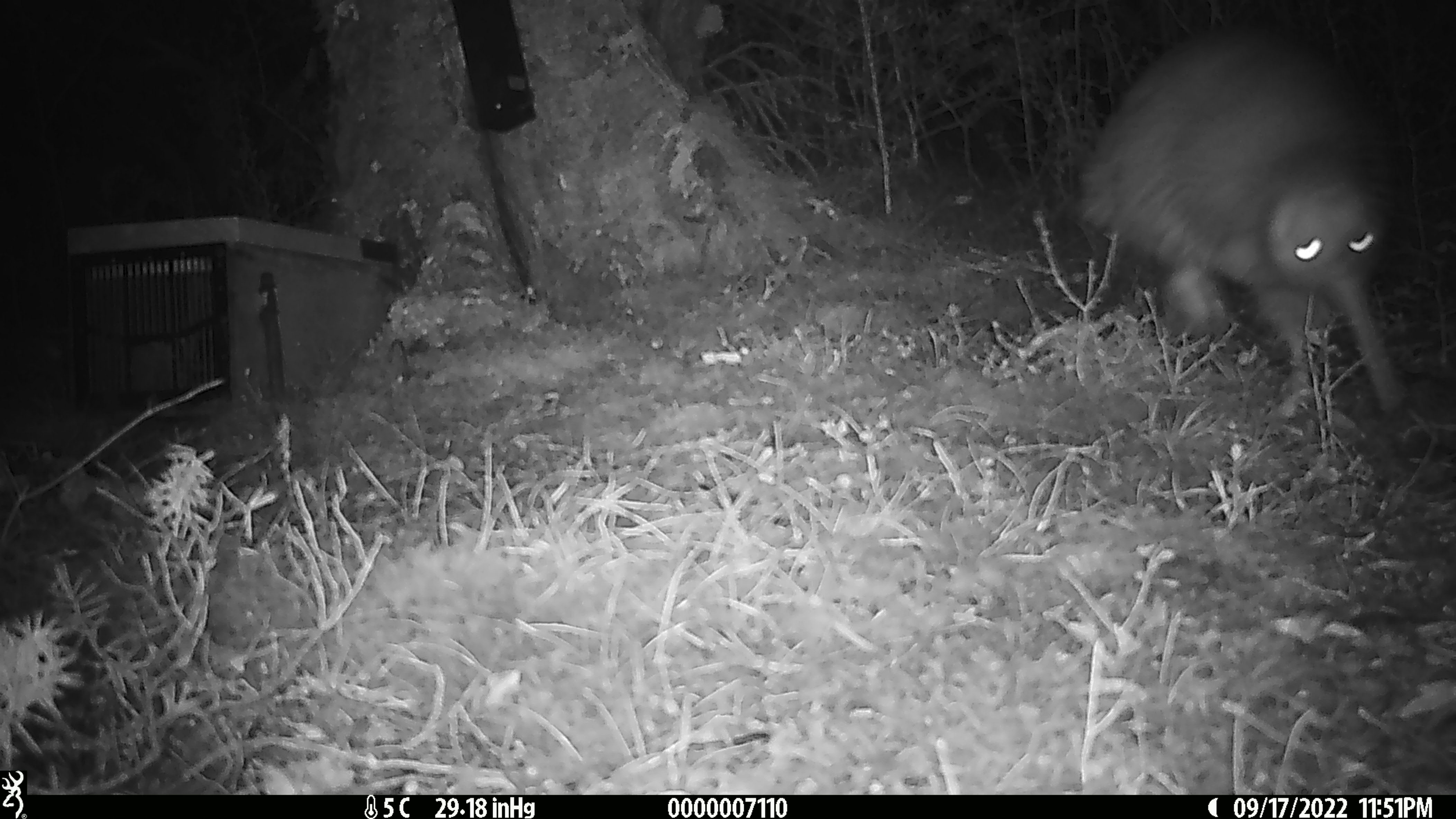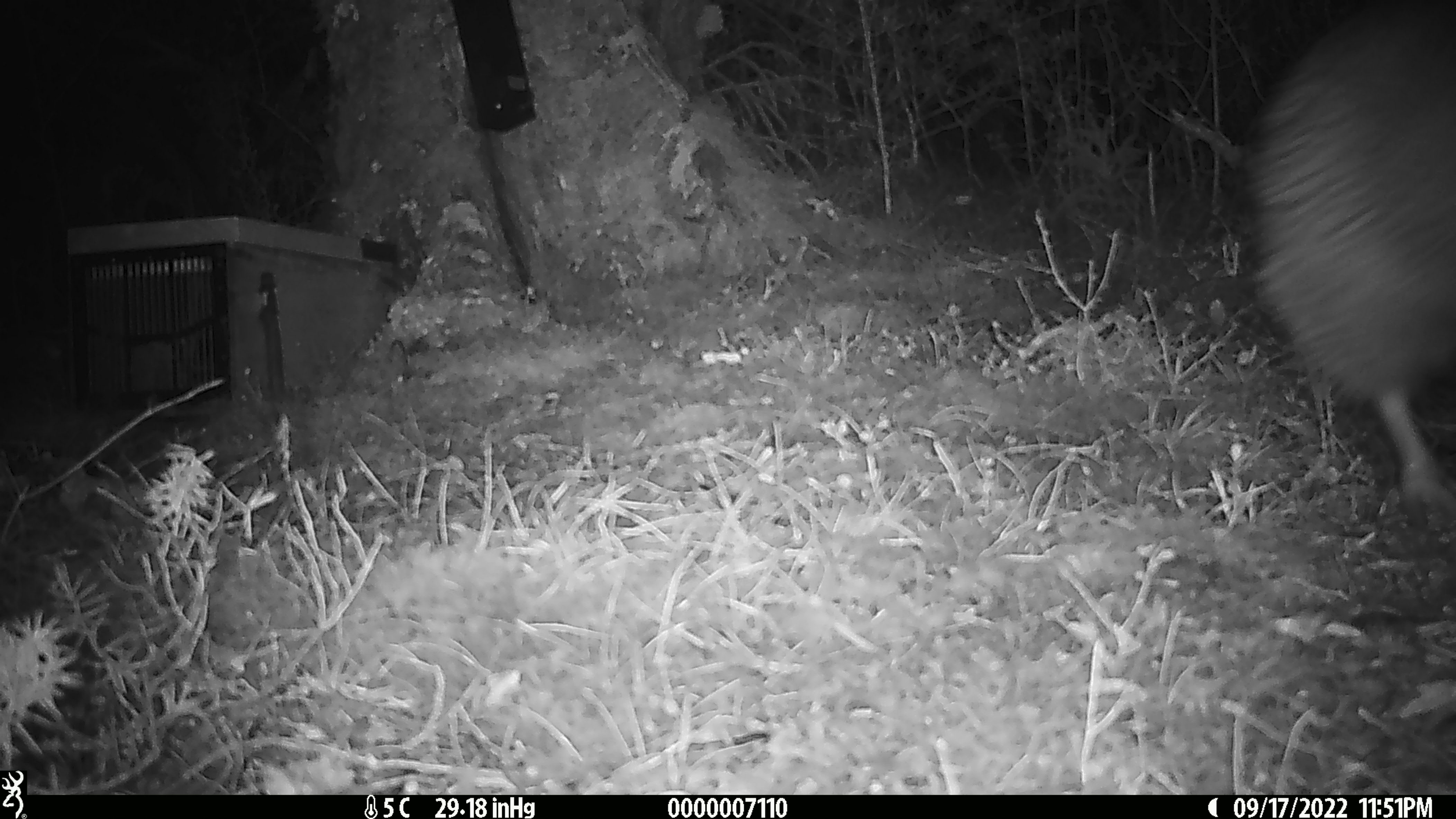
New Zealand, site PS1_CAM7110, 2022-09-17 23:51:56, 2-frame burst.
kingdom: Animalia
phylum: Chordata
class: Aves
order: Apterygiformes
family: Apterygidae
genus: Apteryx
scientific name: Apteryx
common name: kiwi